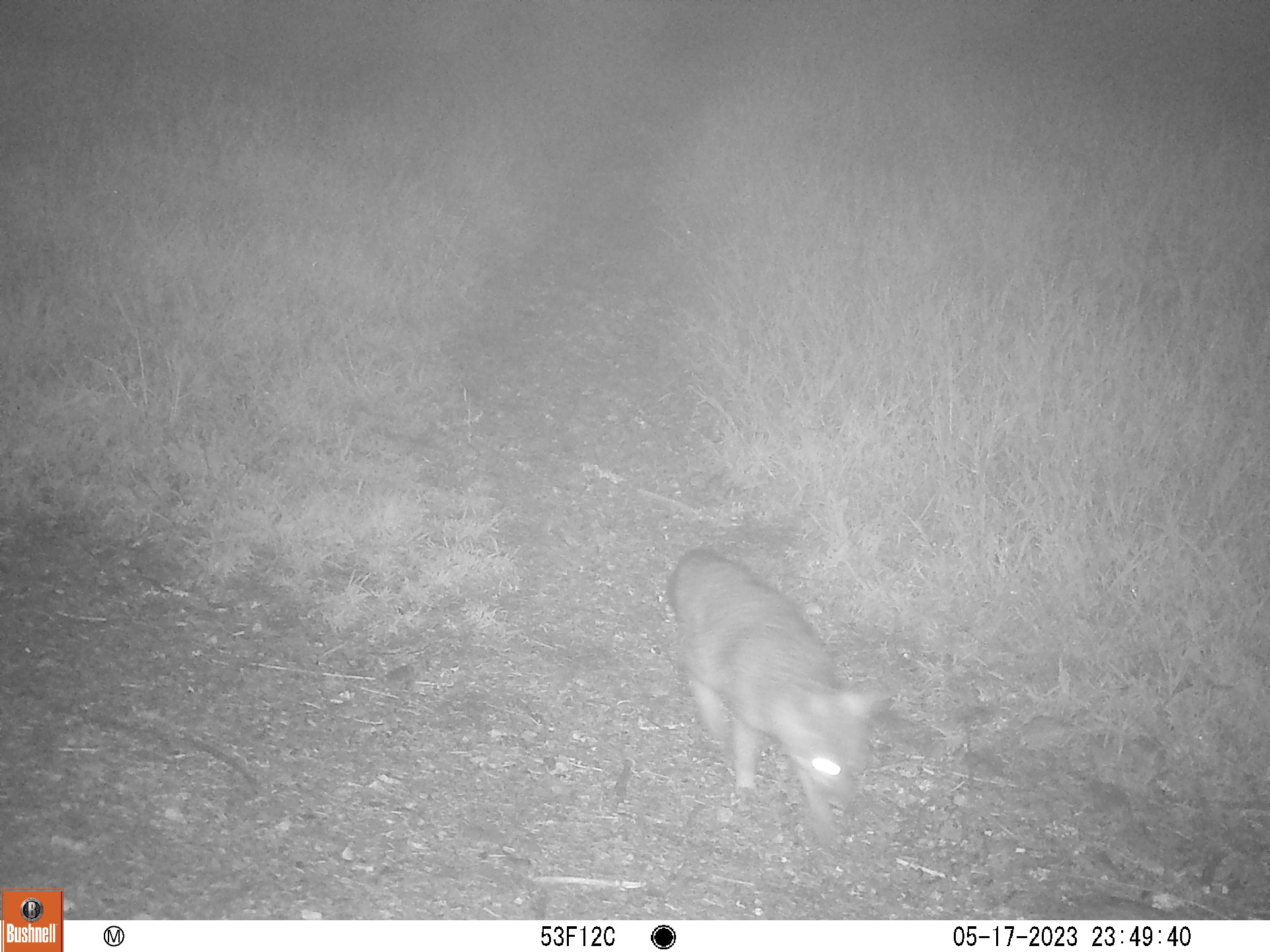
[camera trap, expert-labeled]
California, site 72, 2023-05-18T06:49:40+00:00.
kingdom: Animalia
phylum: Chordata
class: Mammalia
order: Carnivora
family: Canidae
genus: Urocyon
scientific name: Urocyon cinereoargenteus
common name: gray fox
Gray fox (Urocyon cinereoargenteus).